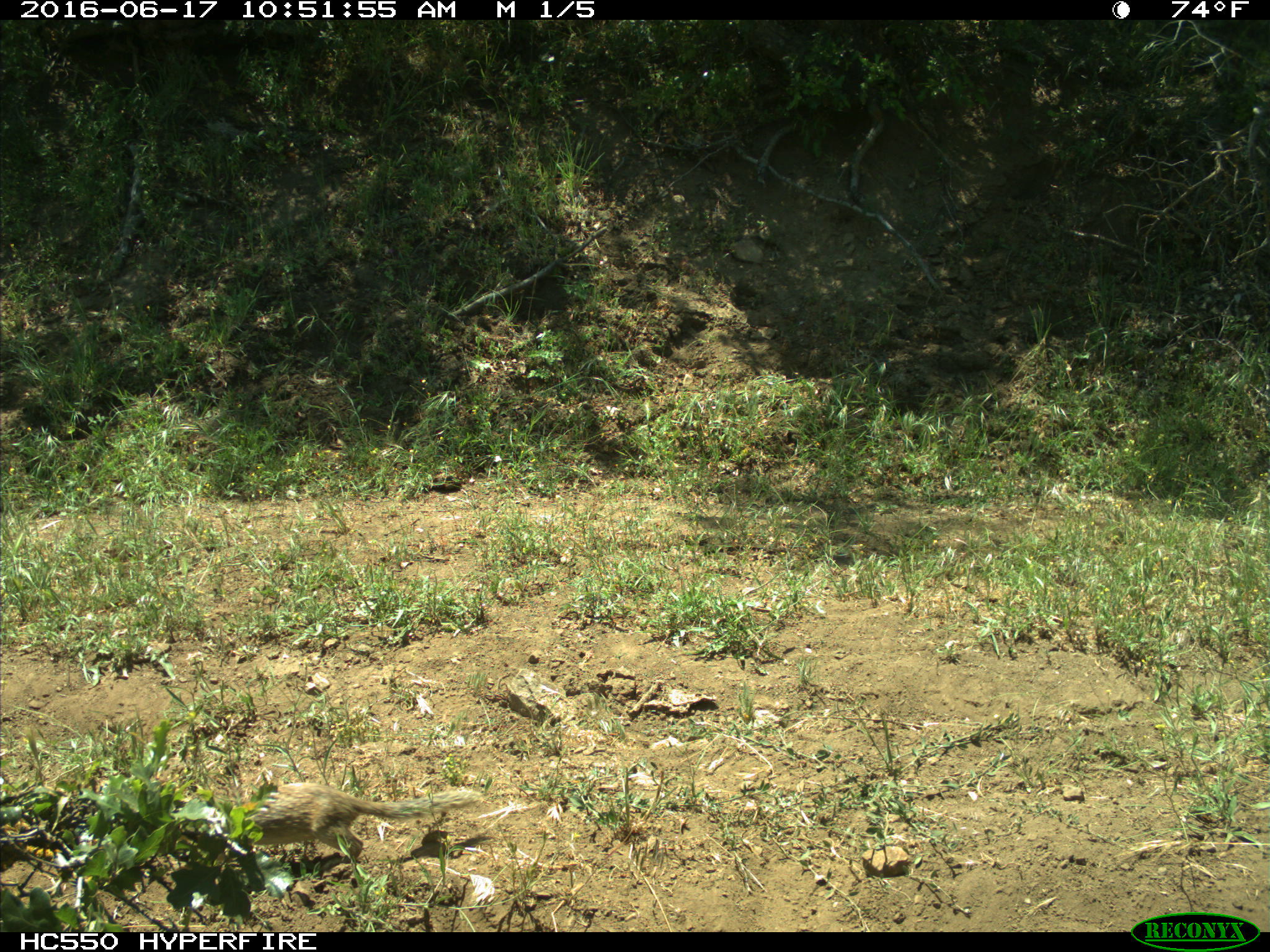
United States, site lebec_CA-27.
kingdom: Animalia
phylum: Chordata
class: Mammalia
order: Rodentia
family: Sciuridae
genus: Otospermophilus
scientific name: Otospermophilus beecheyi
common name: california ground squirrel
Otospermophilus beecheyi (california ground squirrel).